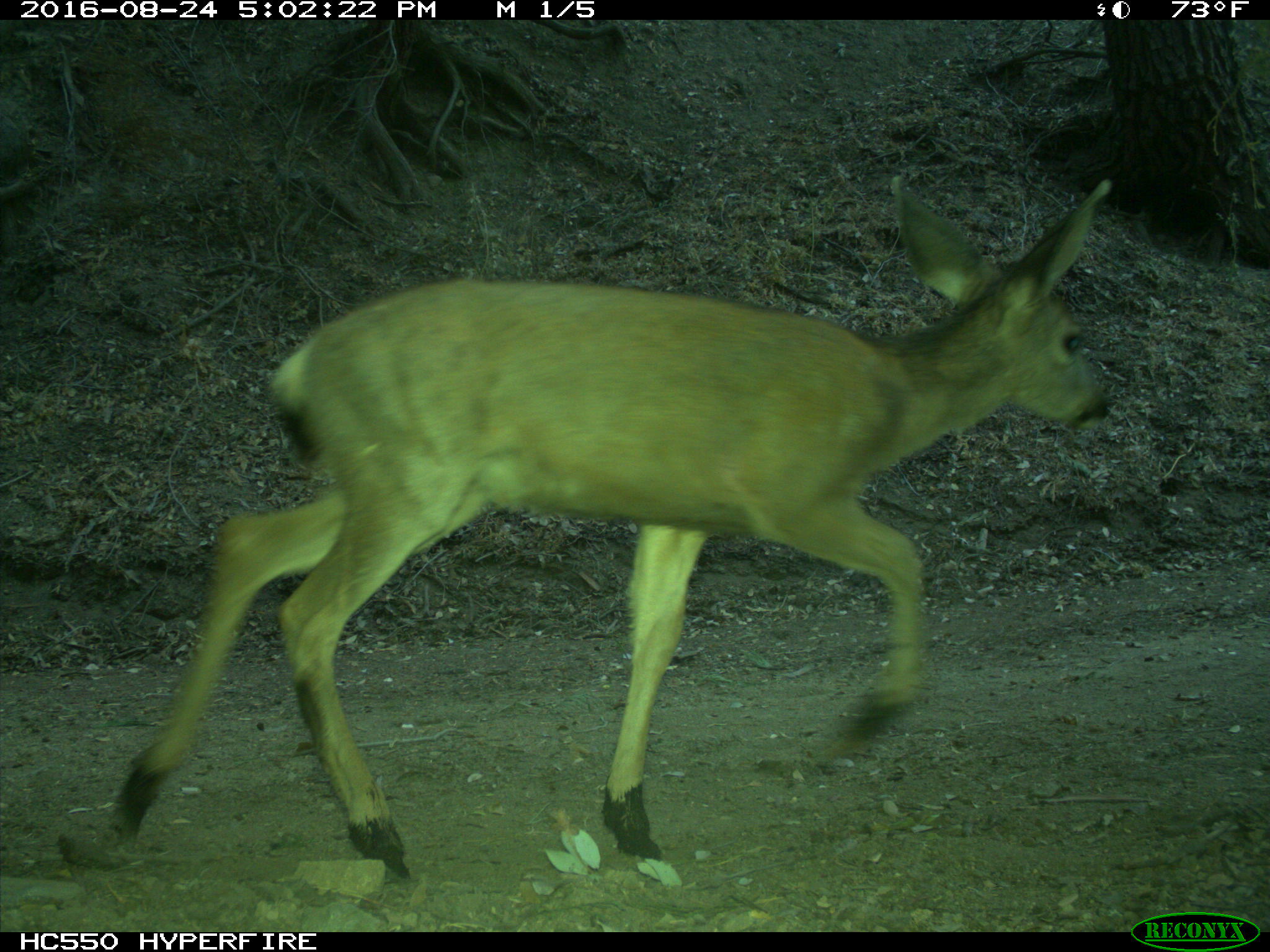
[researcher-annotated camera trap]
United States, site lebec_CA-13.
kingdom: Animalia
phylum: Chordata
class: Mammalia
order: Artiodactyla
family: Cervidae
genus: Odocoileus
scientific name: Odocoileus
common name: deer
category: unidentified deer